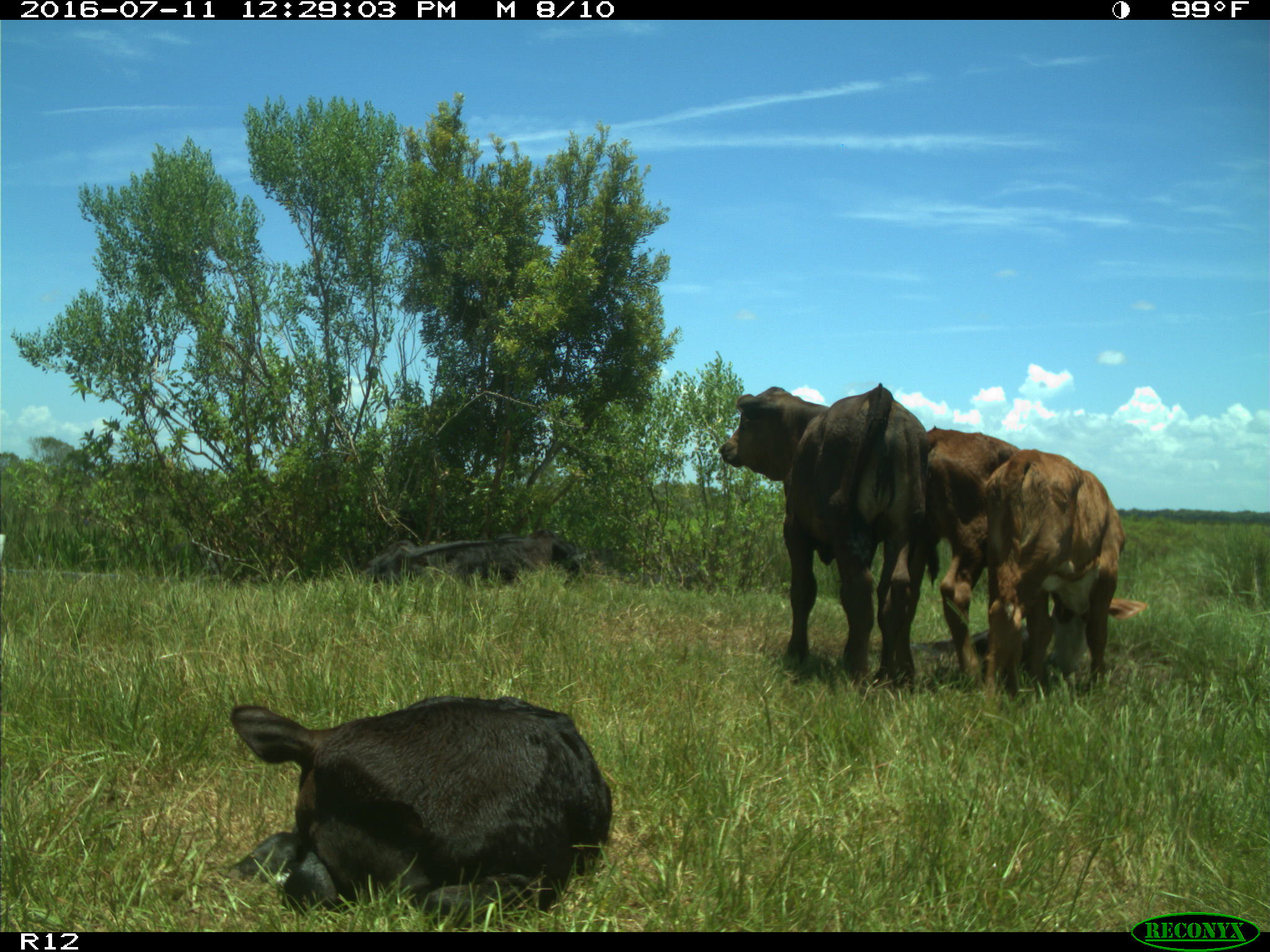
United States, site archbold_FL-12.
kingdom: Animalia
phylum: Chordata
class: Mammalia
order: Artiodactyla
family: Bovidae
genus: Bos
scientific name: Bos taurus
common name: domestic cow